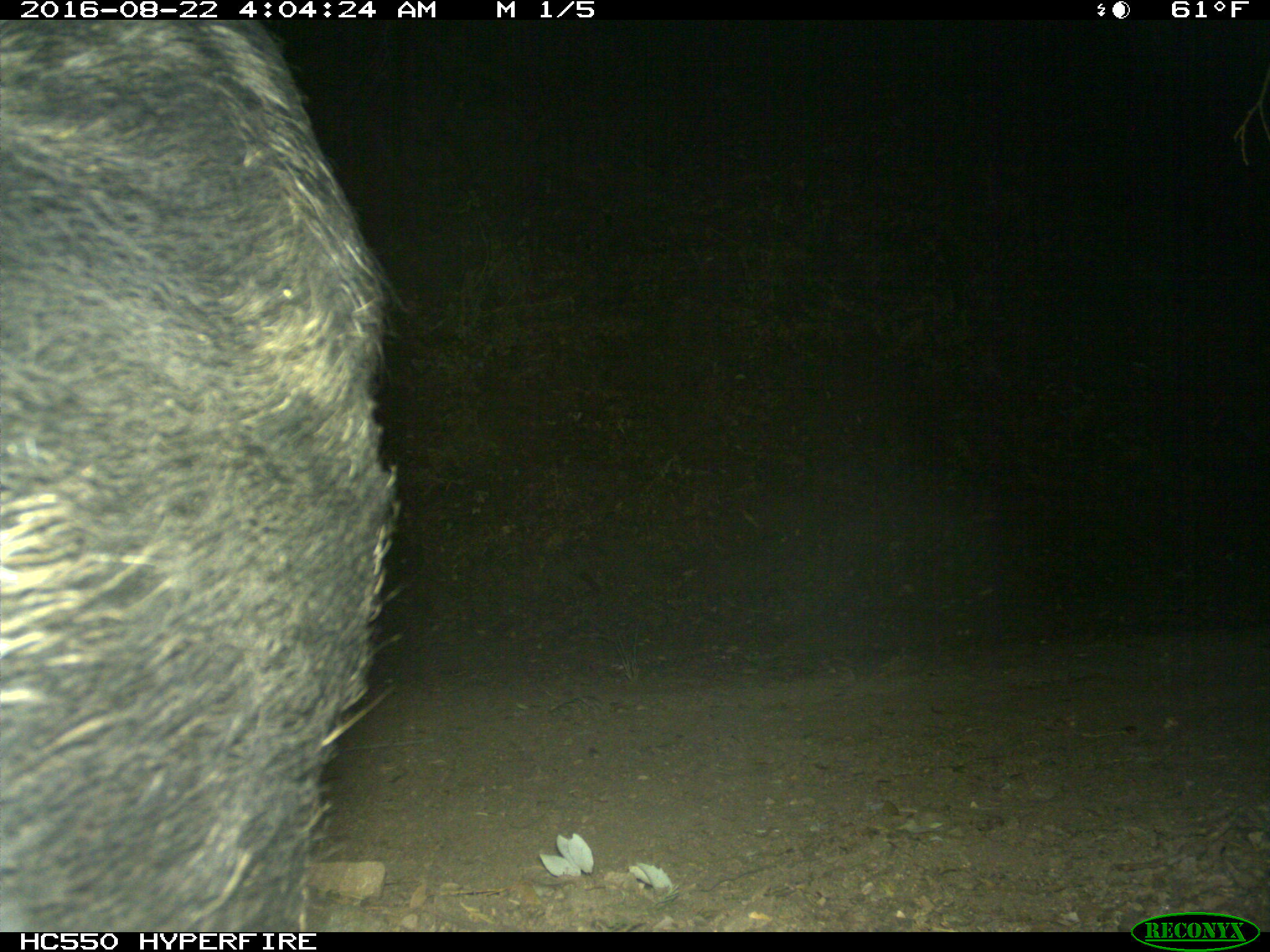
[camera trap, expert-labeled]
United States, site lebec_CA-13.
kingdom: Animalia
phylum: Chordata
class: Mammalia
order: Artiodactyla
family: Suidae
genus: Sus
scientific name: Sus scrofa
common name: wild boar